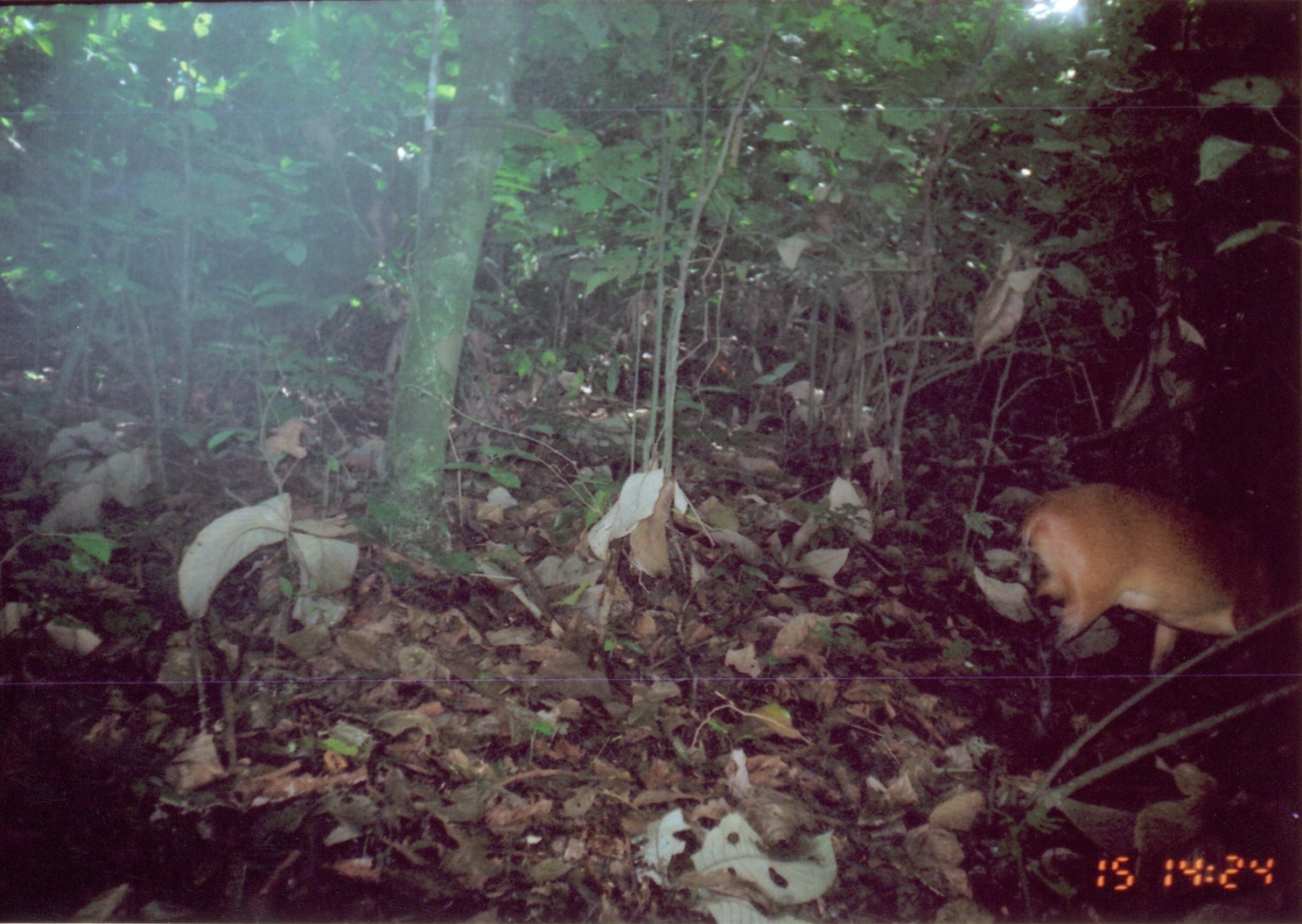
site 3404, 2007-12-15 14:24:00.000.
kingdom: Animalia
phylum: Chordata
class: Mammalia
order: Artiodactyla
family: Bovidae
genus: Cephalophus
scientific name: Cephalophus harveyi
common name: harvey's duiker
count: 1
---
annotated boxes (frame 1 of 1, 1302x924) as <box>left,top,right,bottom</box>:
cephalophus harveyi: <box>1017,478,1283,734</box>